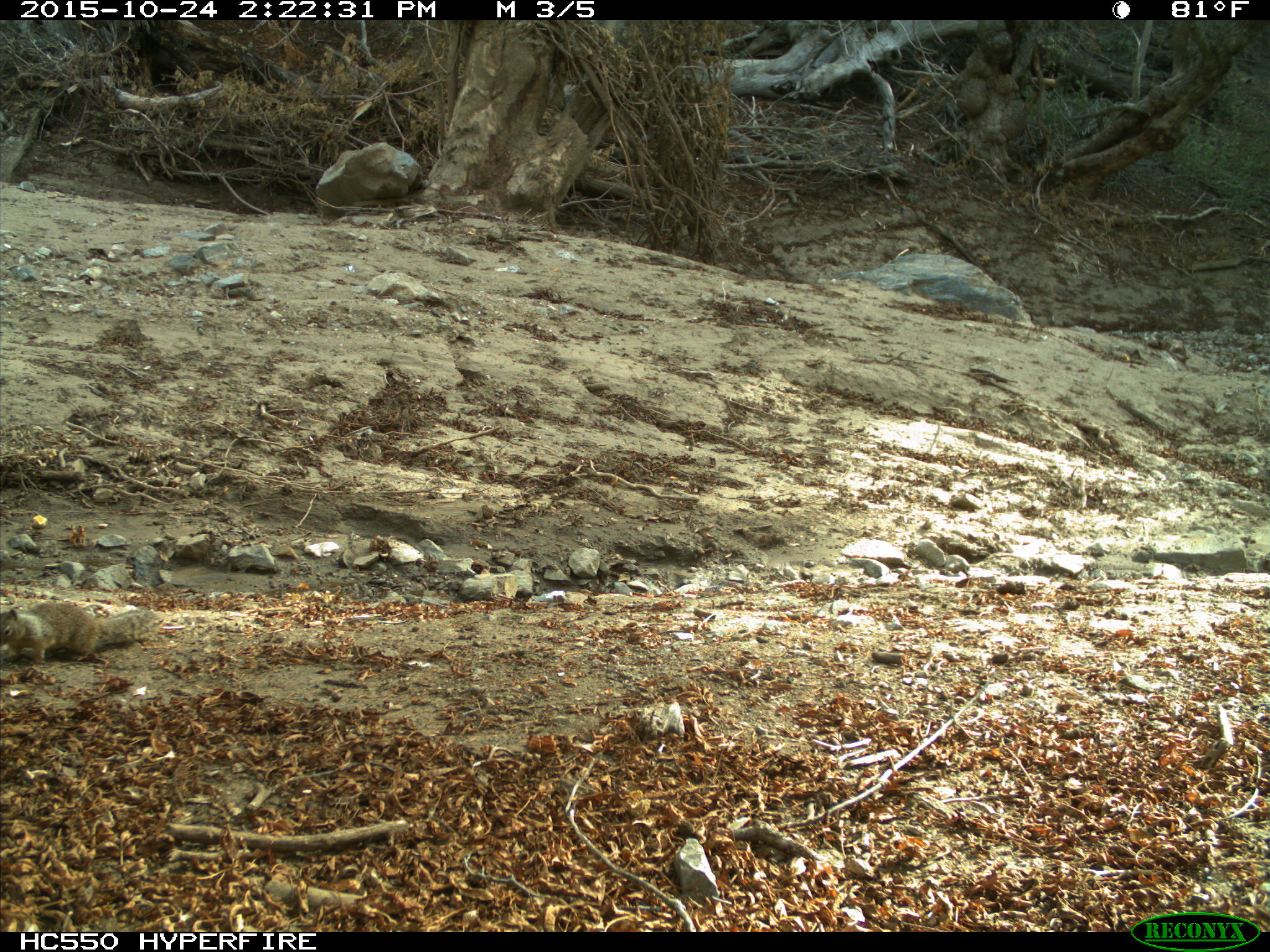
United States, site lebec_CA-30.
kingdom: Animalia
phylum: Chordata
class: Mammalia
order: Rodentia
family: Sciuridae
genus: Otospermophilus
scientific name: Otospermophilus beecheyi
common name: california ground squirrel